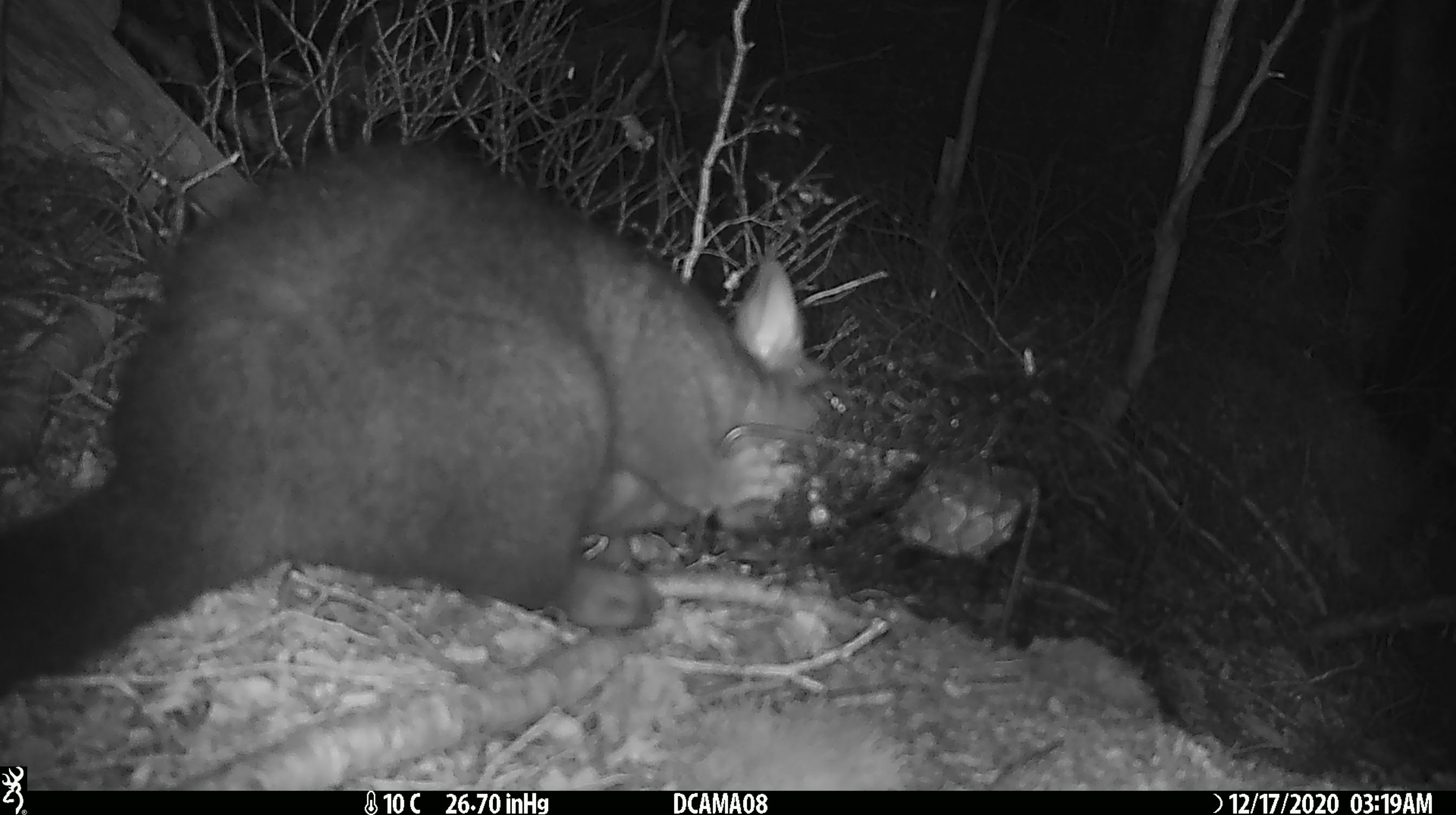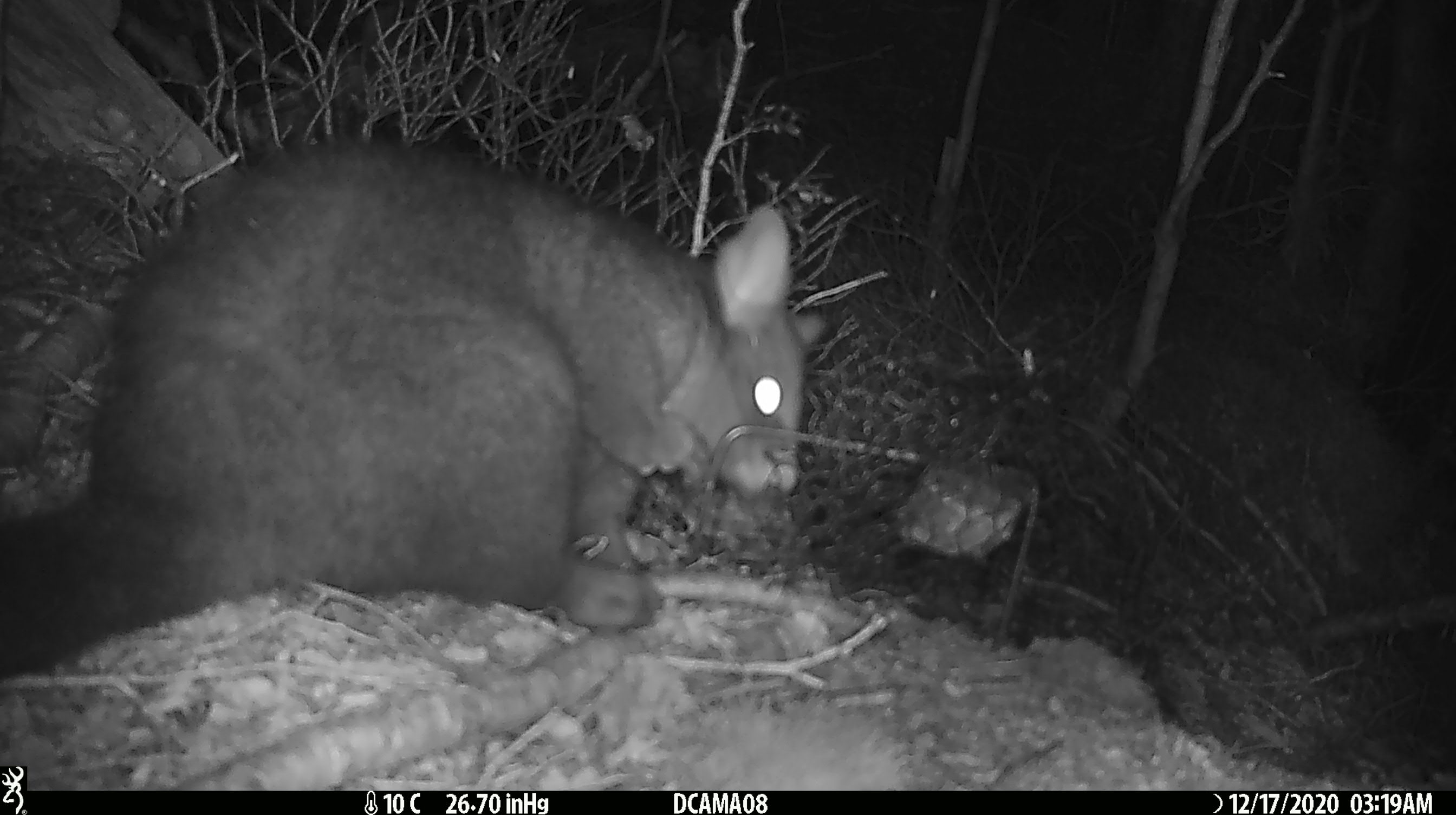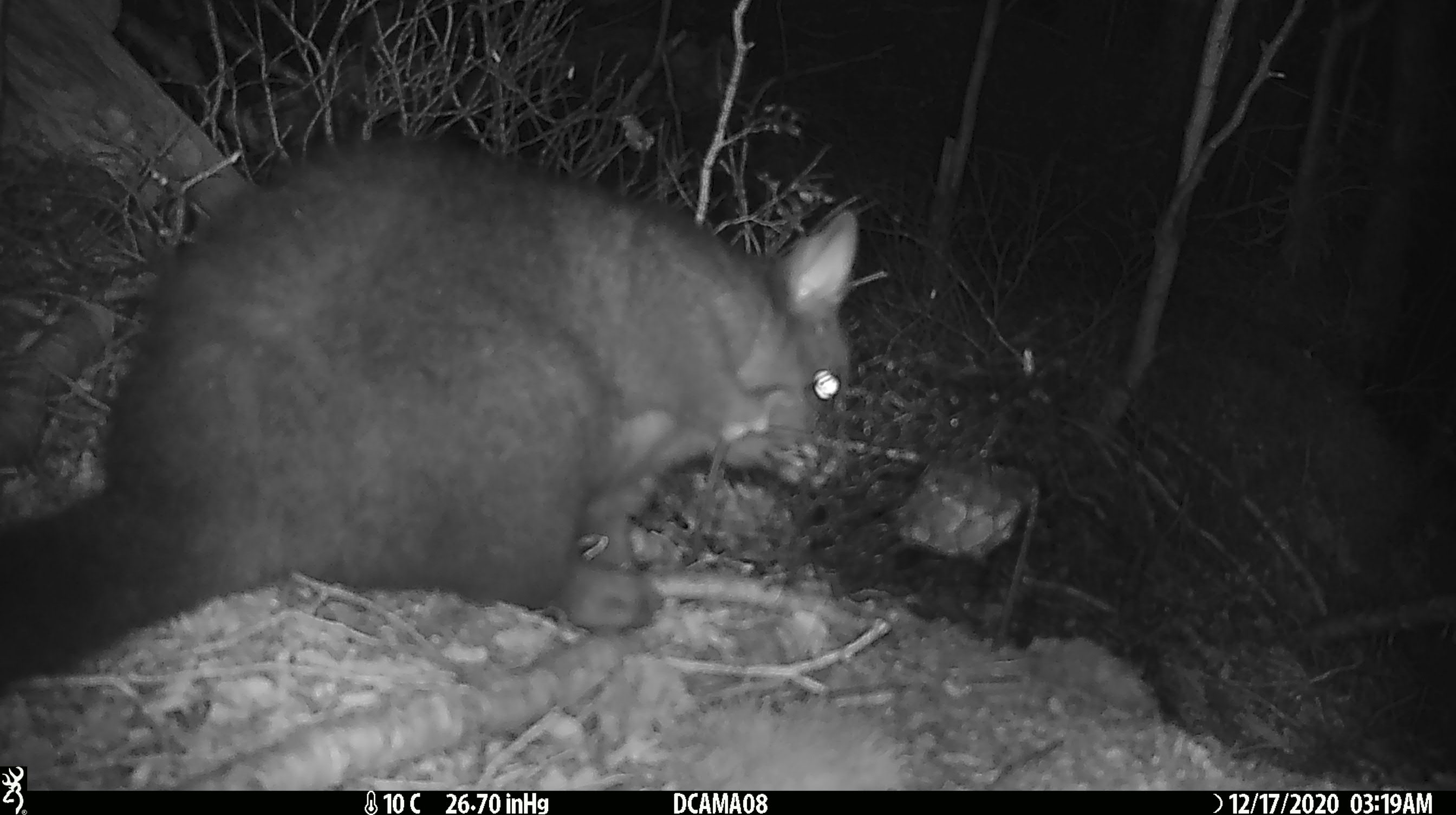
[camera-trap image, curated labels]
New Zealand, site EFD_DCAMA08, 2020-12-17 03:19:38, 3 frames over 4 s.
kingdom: Animalia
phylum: Chordata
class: Mammalia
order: Diprotodontia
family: Phalangeridae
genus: Trichosurus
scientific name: Trichosurus vulpecula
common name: common brushtail possum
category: possum